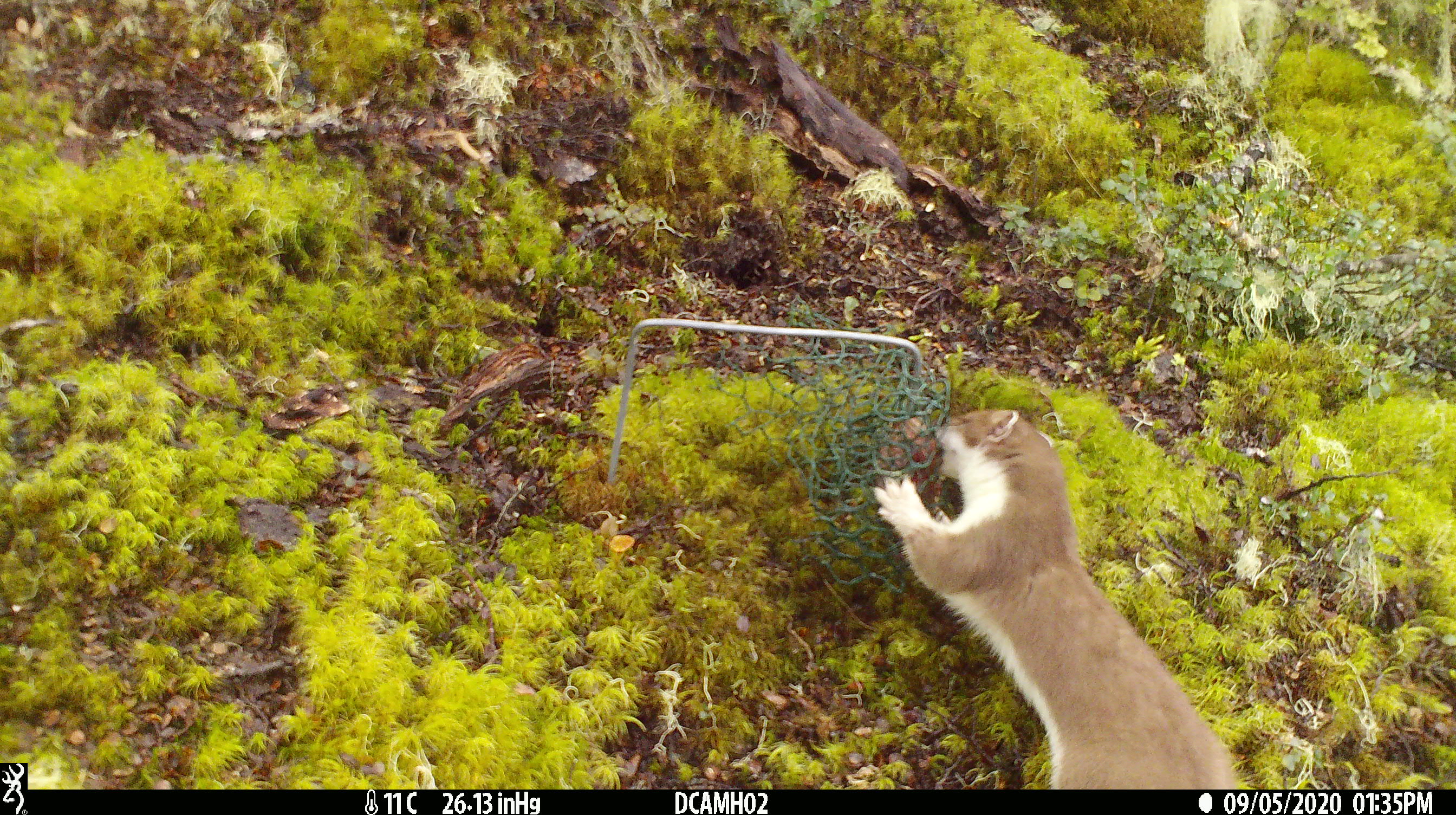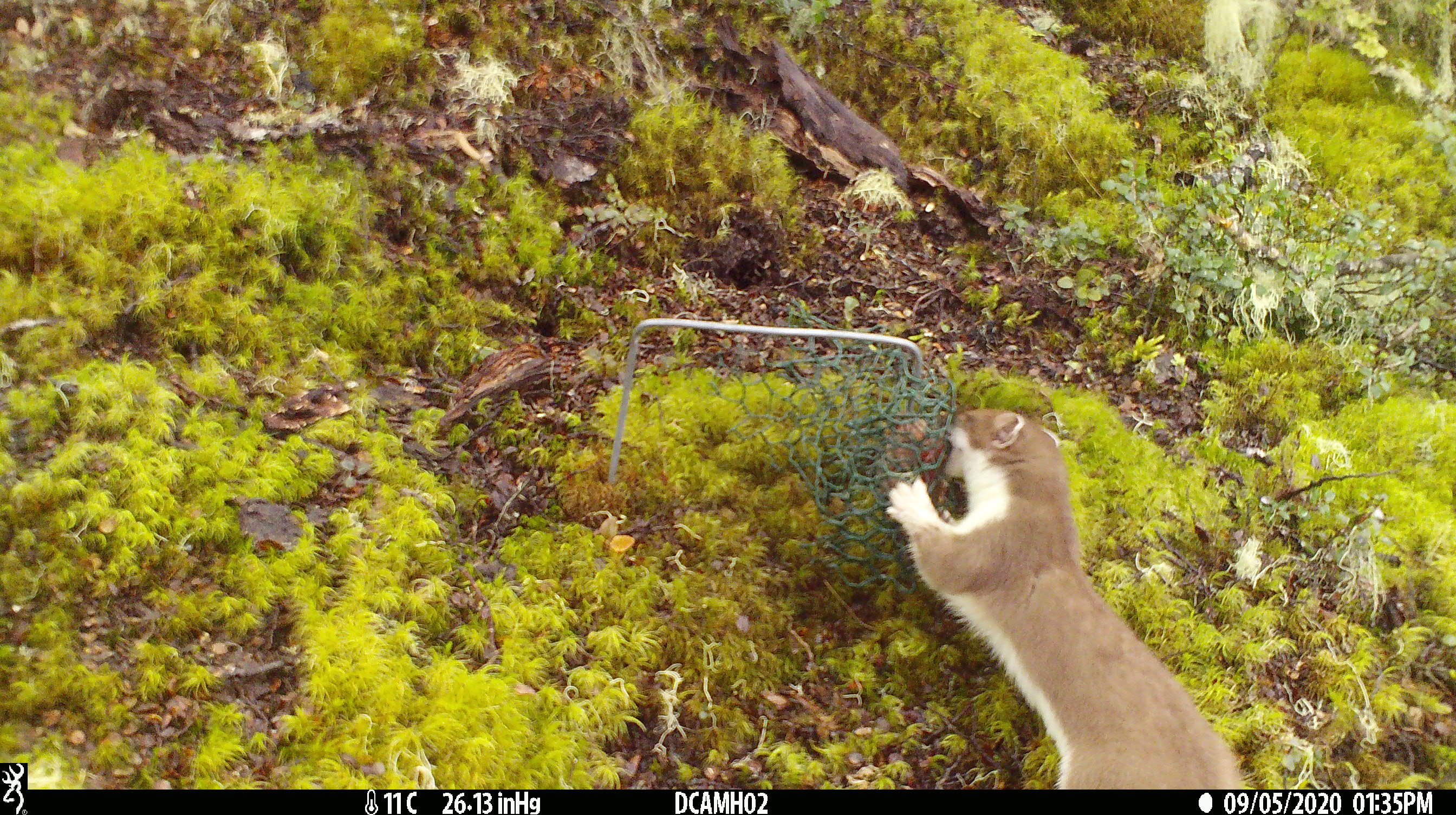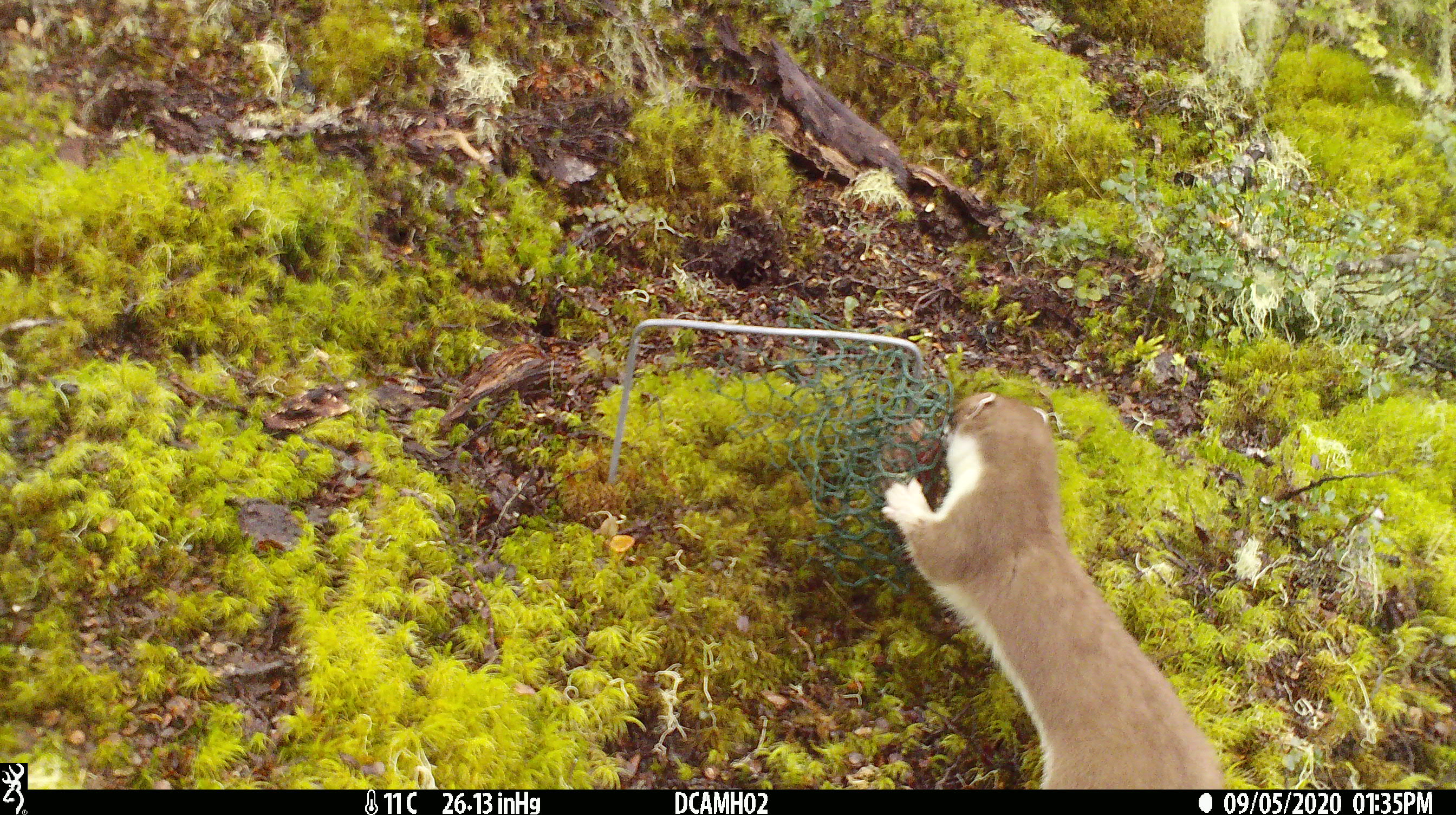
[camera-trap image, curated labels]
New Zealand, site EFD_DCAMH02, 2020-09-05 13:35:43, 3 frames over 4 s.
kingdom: Animalia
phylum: Chordata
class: Mammalia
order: Carnivora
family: Mustelidae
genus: Mustela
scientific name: Mustela erminea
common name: stoat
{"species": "stoat (Mustela erminea)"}